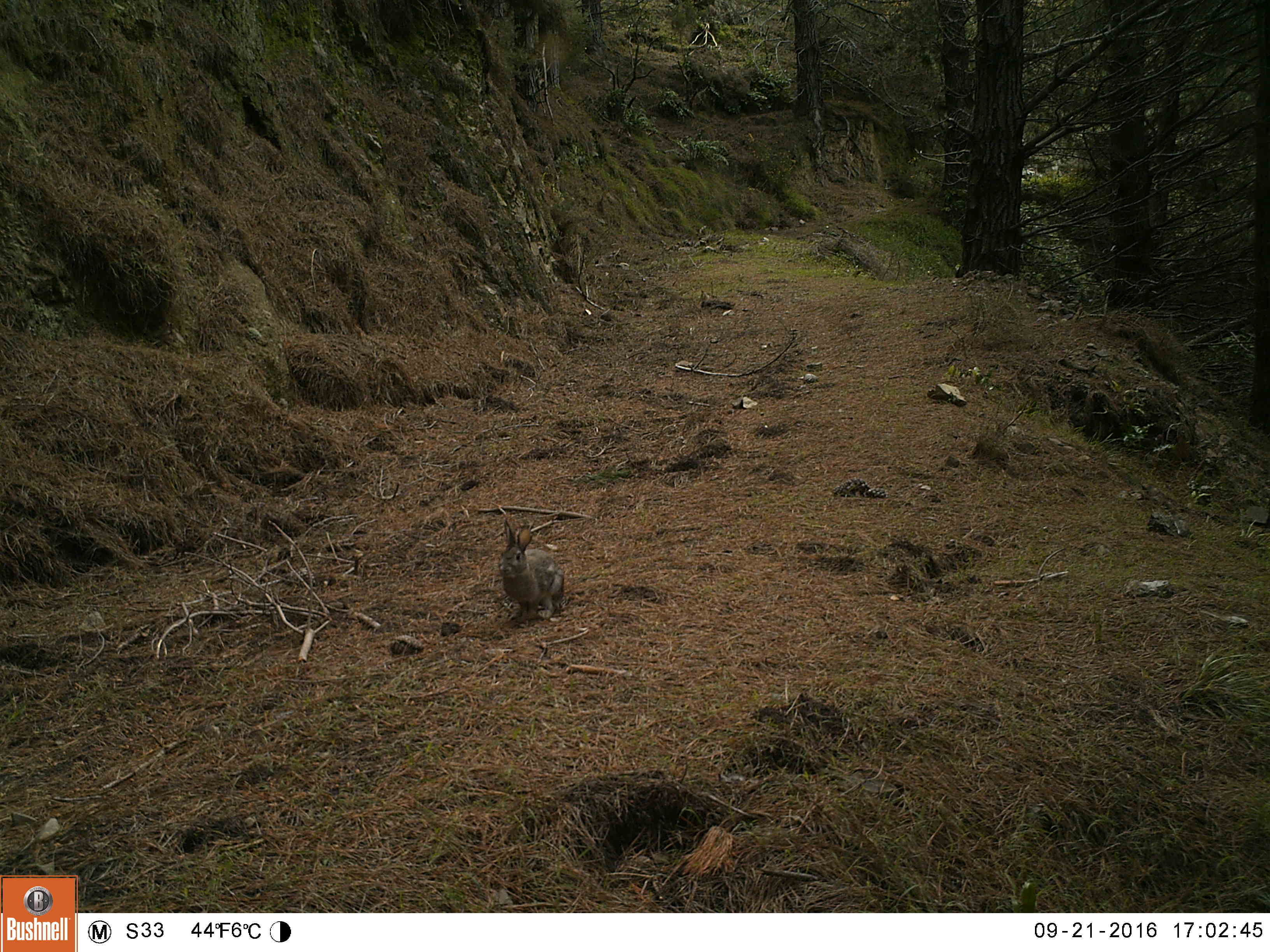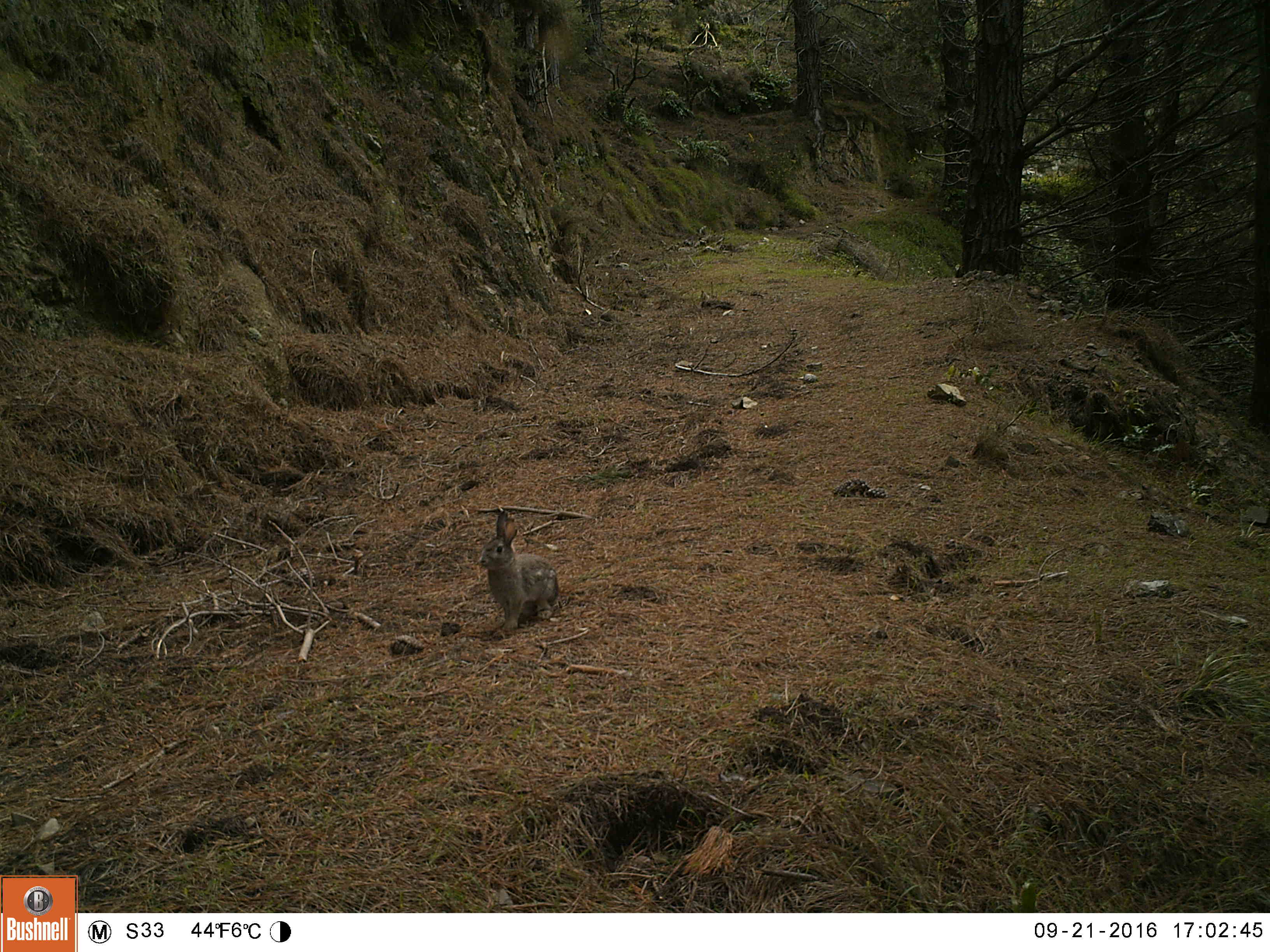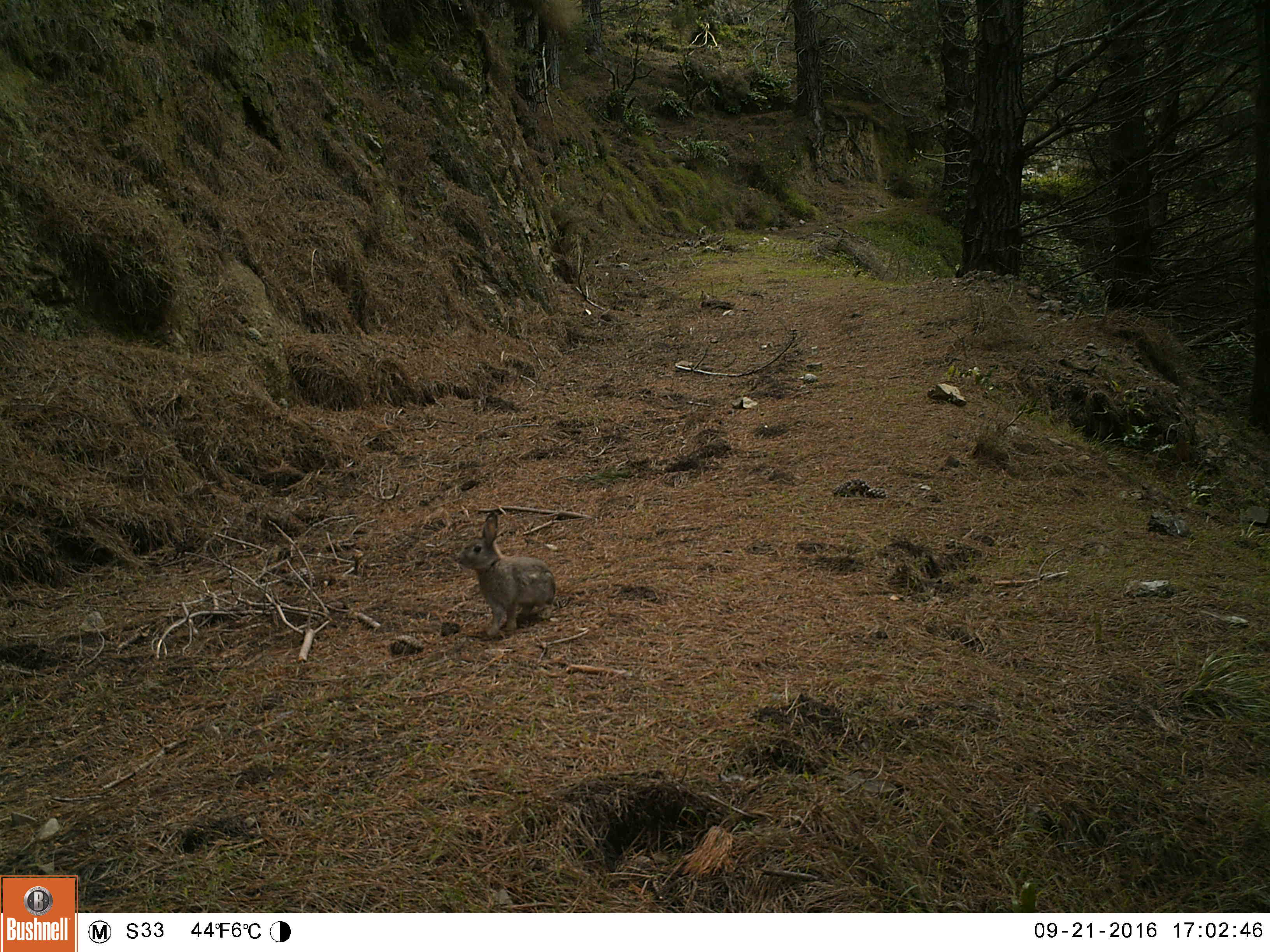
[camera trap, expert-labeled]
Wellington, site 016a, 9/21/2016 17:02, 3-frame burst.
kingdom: Animalia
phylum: Chordata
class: Mammalia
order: Lagomorpha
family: Leporidae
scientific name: Leporidae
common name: rabbit